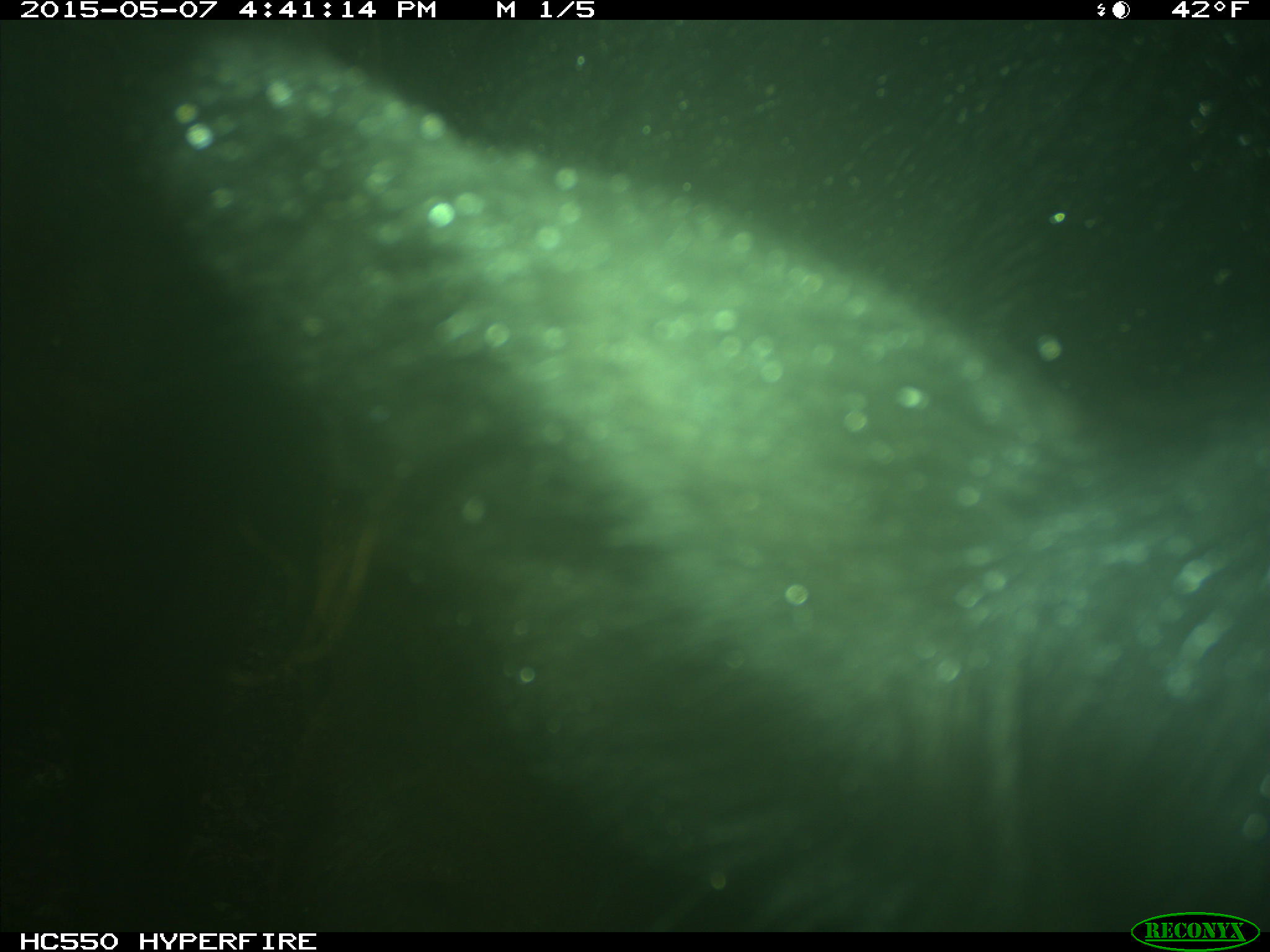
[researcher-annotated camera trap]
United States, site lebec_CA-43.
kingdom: Animalia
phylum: Chordata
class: Mammalia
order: Artiodactyla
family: Bovidae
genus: Bos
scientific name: Bos taurus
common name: domestic cow